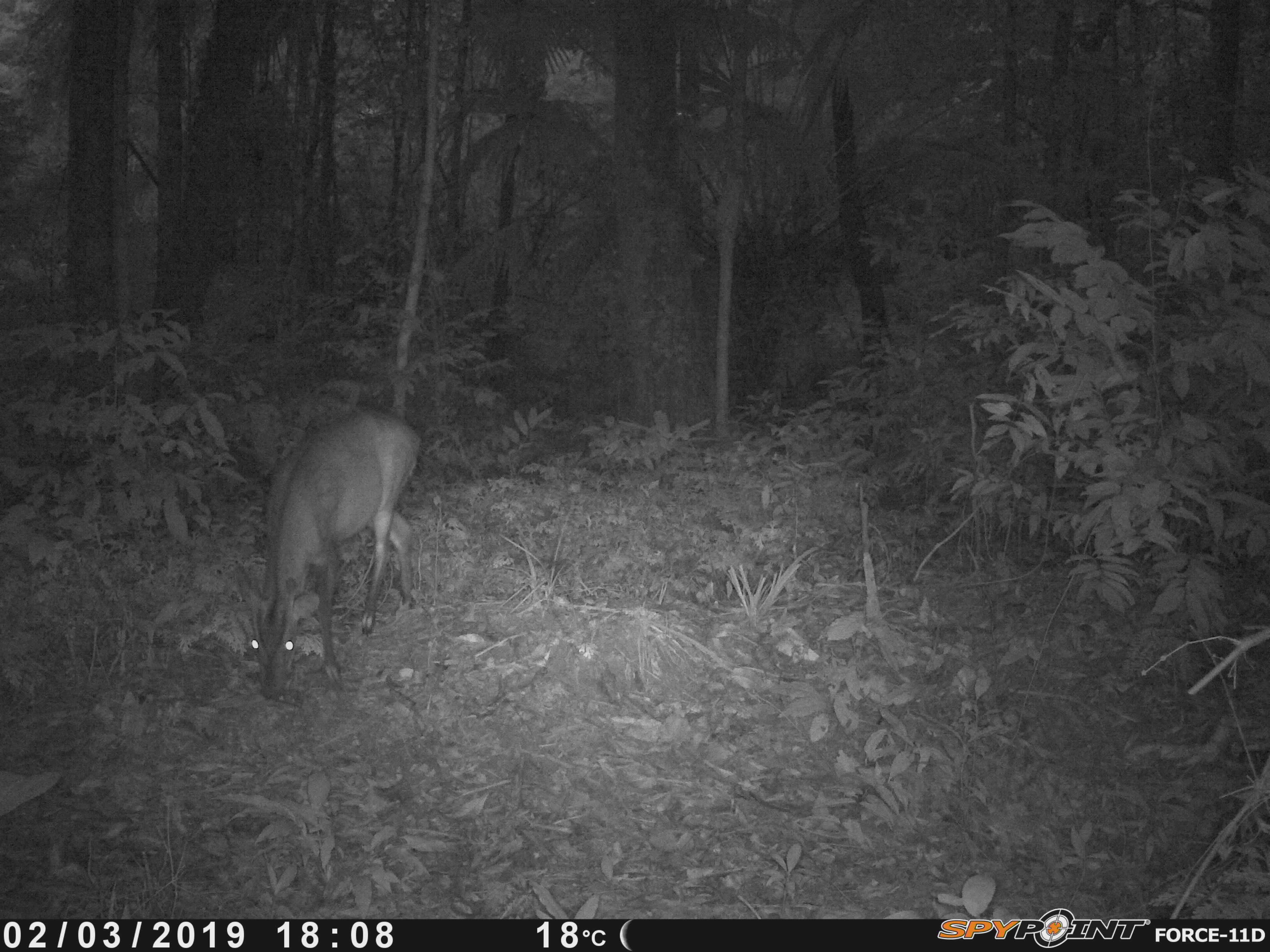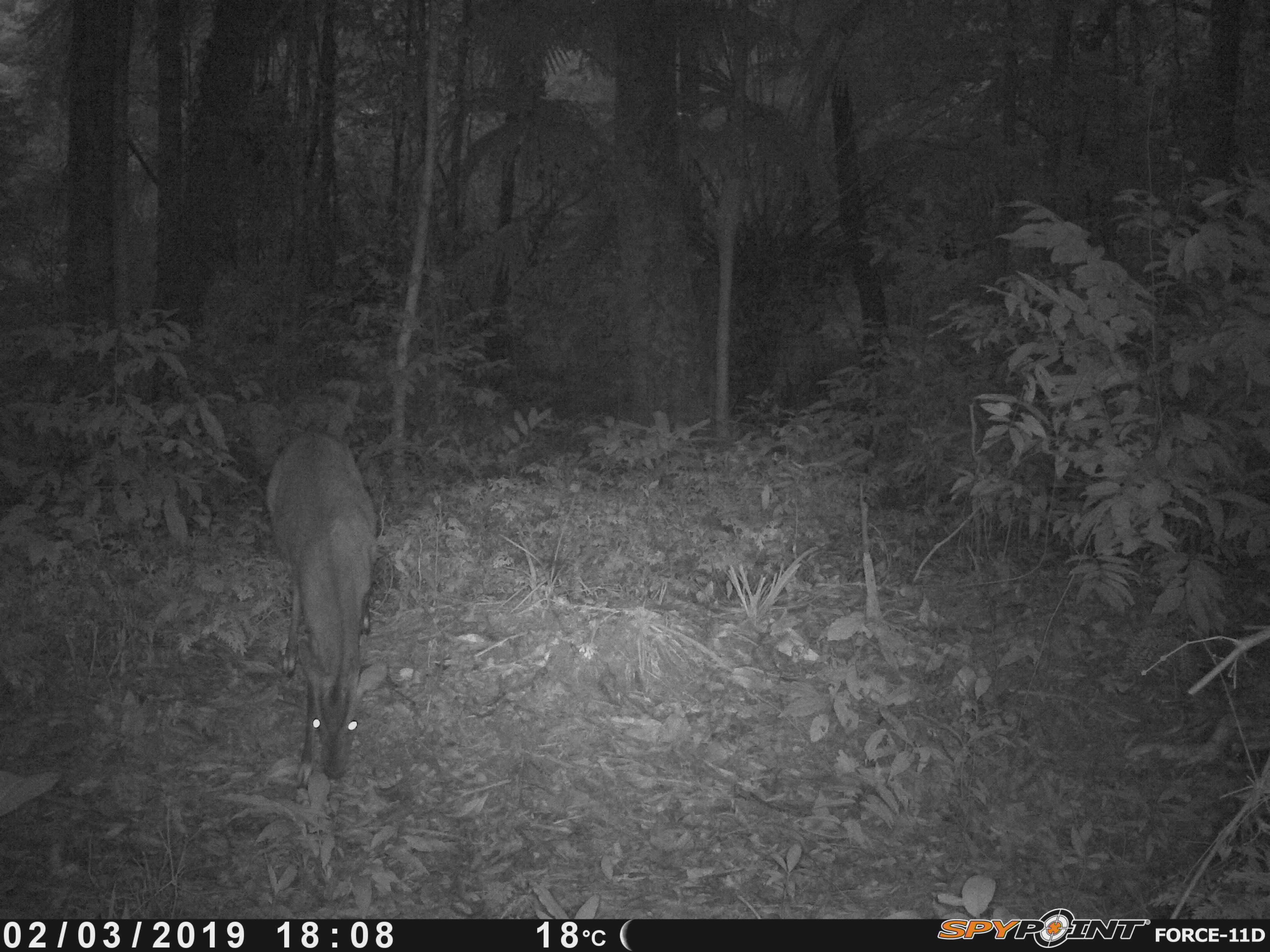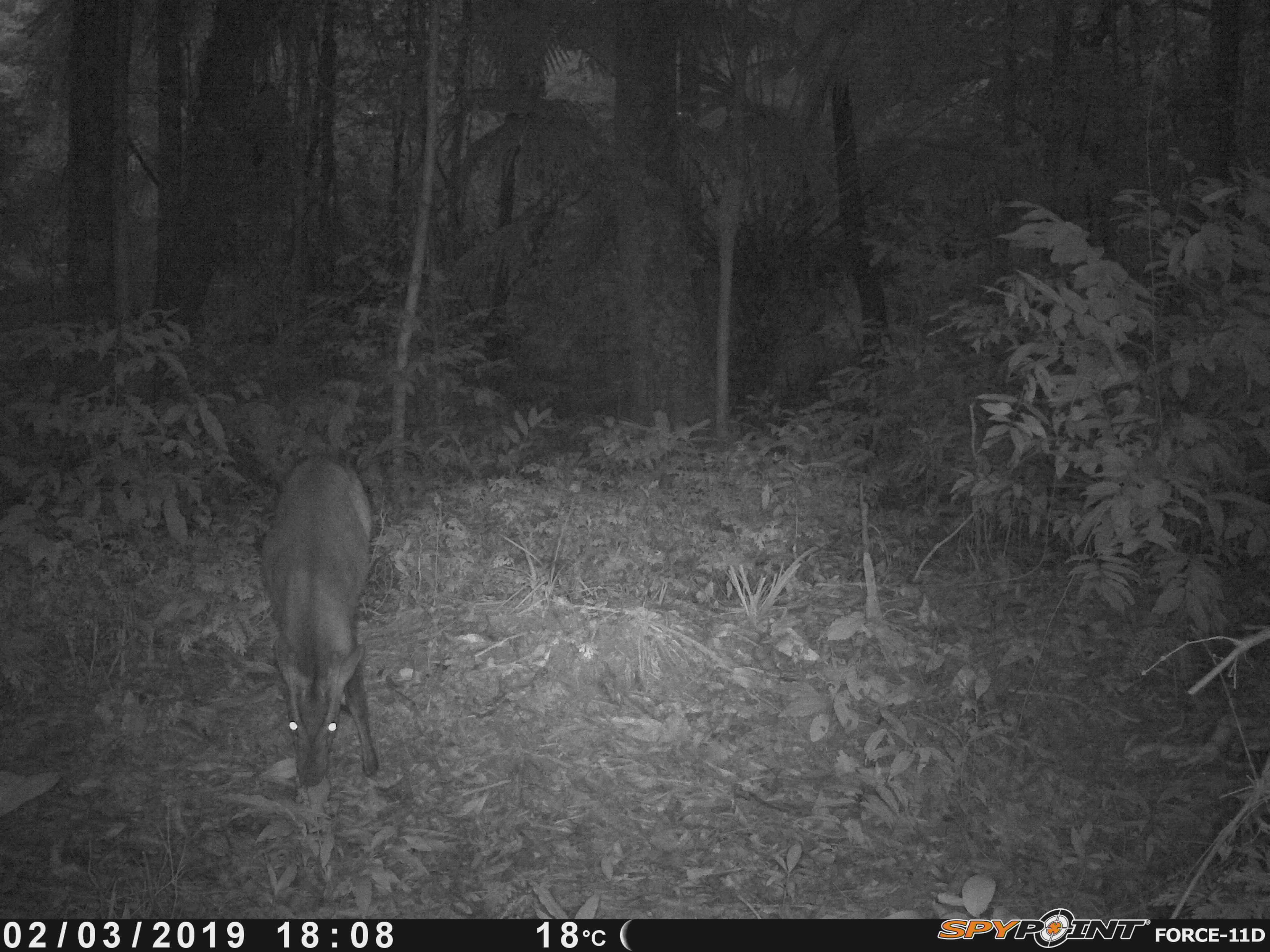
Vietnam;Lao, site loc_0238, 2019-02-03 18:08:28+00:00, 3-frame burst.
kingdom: Animalia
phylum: Chordata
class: Mammalia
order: Artiodactyla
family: Cervidae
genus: Muntiacus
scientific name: Muntiacus vuquangensis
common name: large-antlered muntjac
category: large antlered muntjac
Large antlered muntjac (large-antlered muntjac) (Muntiacus vuquangensis). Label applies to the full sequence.